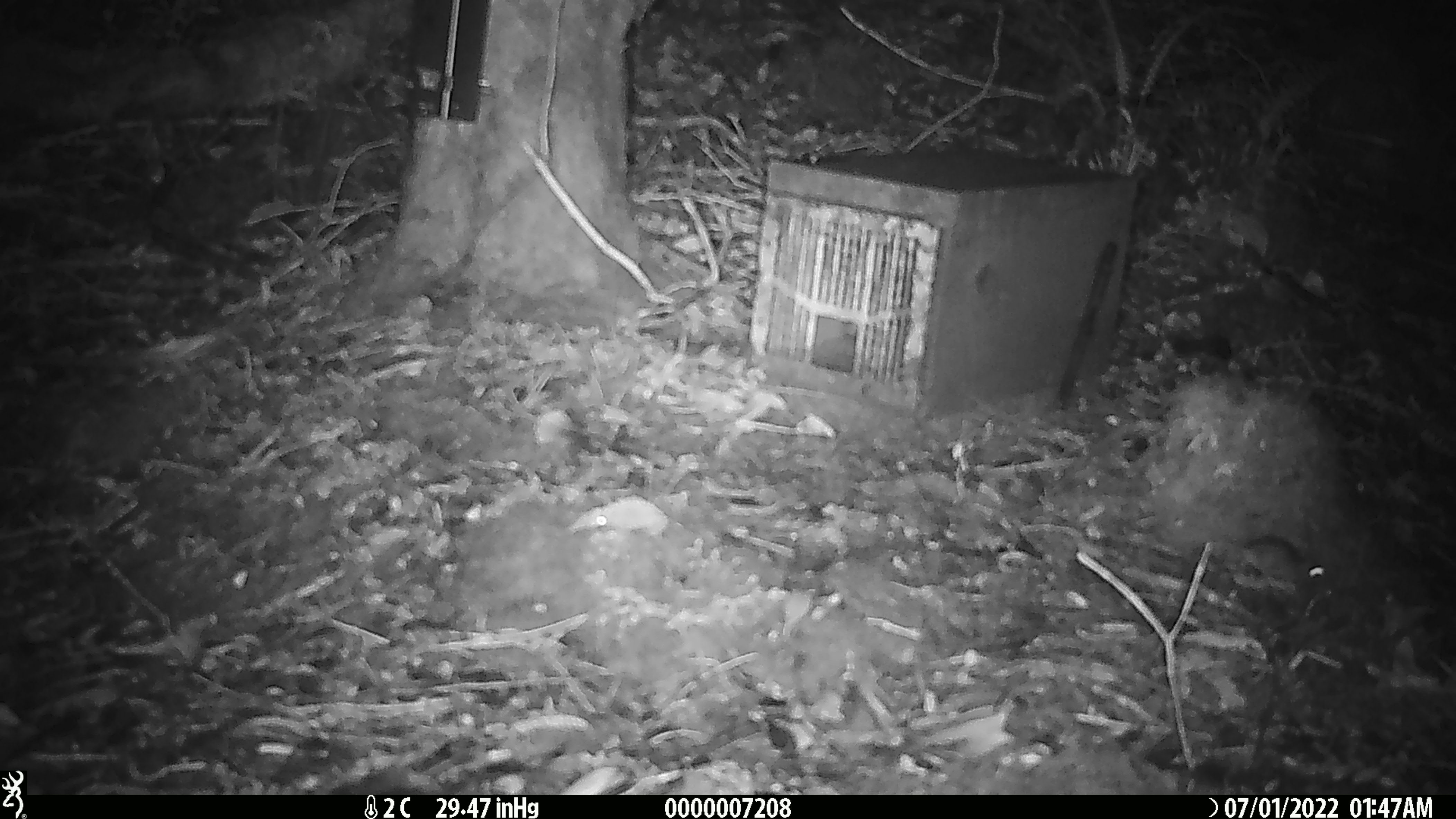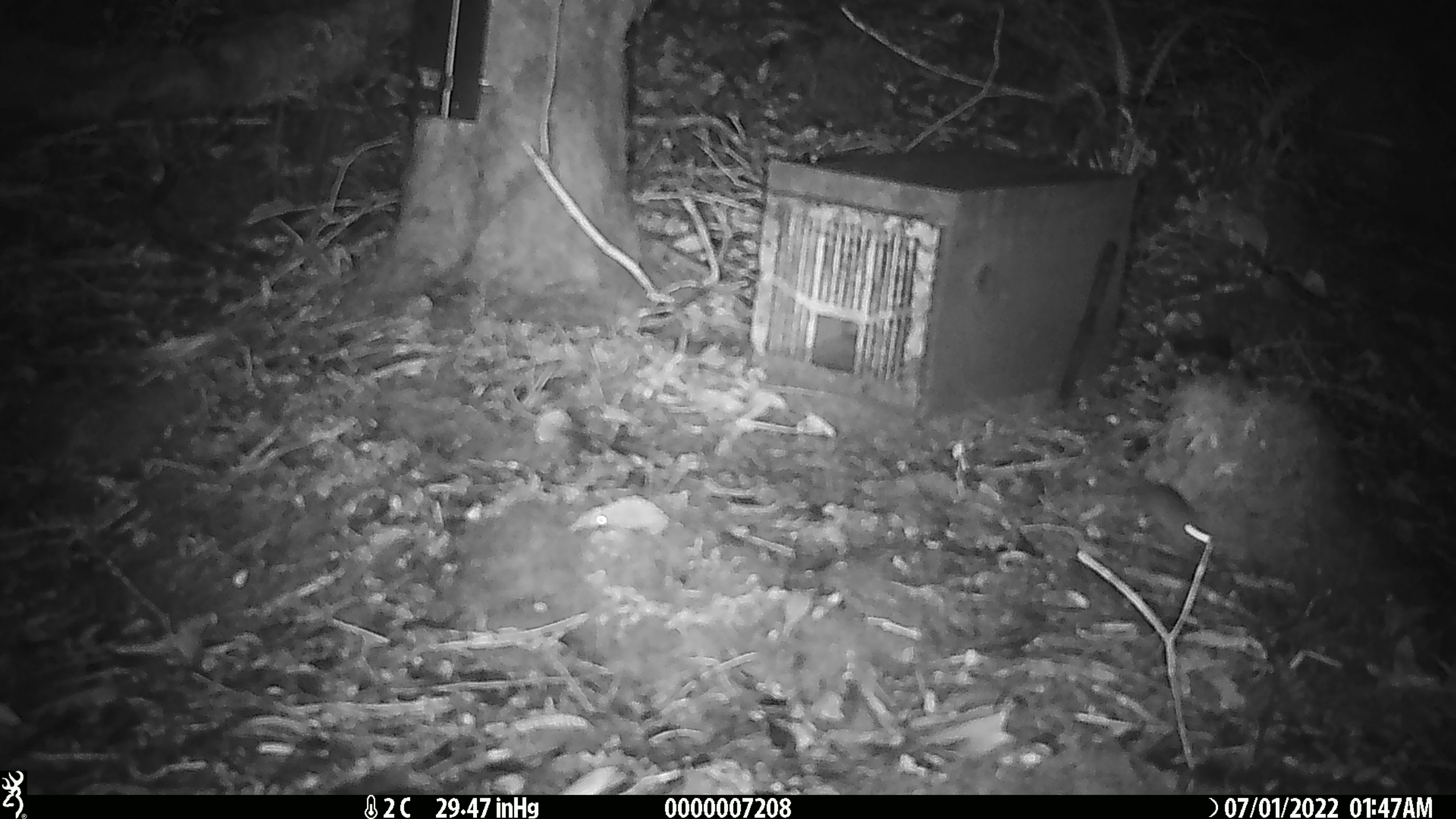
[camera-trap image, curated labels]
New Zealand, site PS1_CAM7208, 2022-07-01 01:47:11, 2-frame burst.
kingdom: Animalia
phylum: Chordata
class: Mammalia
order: Rodentia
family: Muridae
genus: Mus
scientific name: Mus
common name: mouse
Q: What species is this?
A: Mouse (Mus).